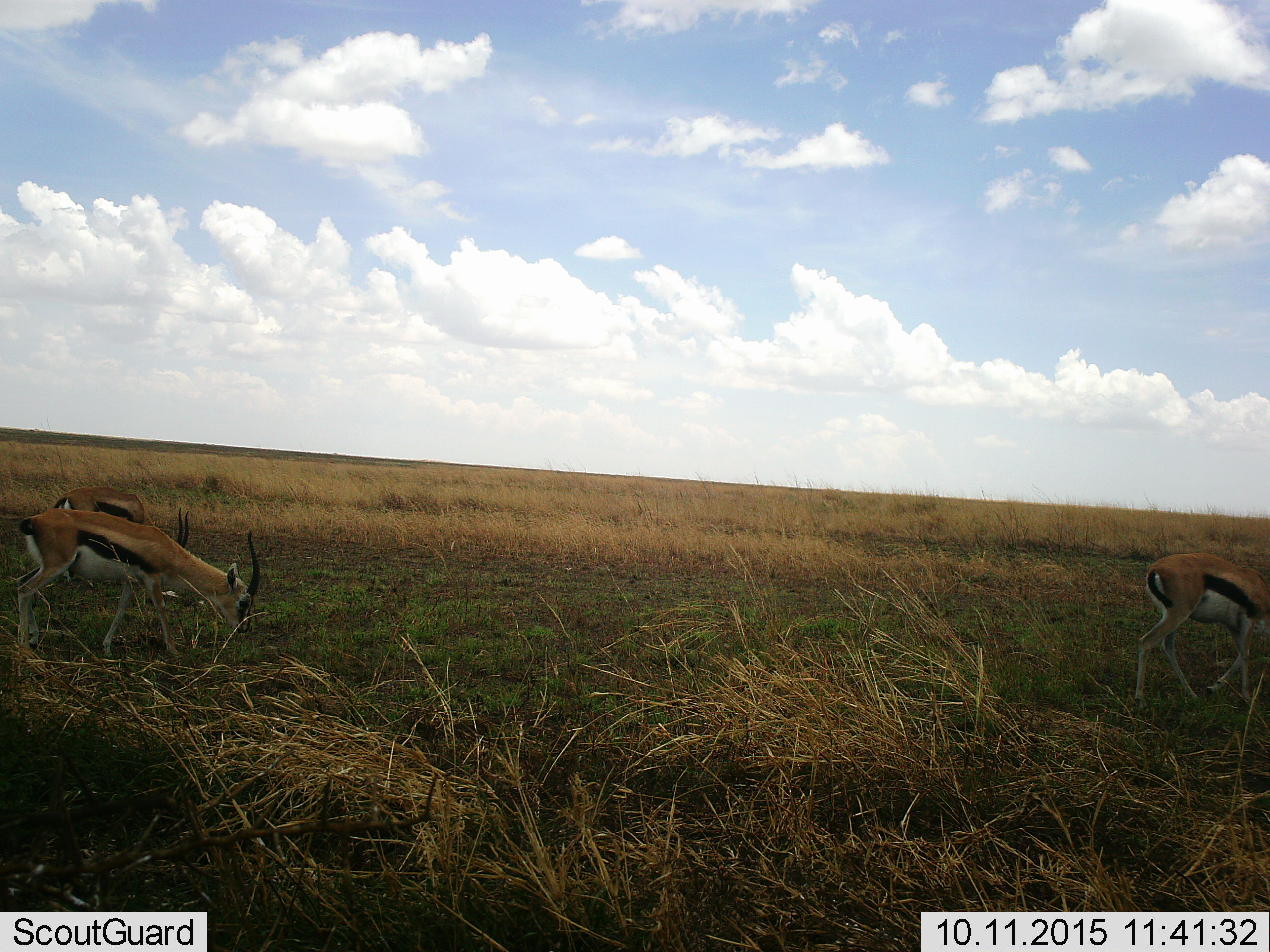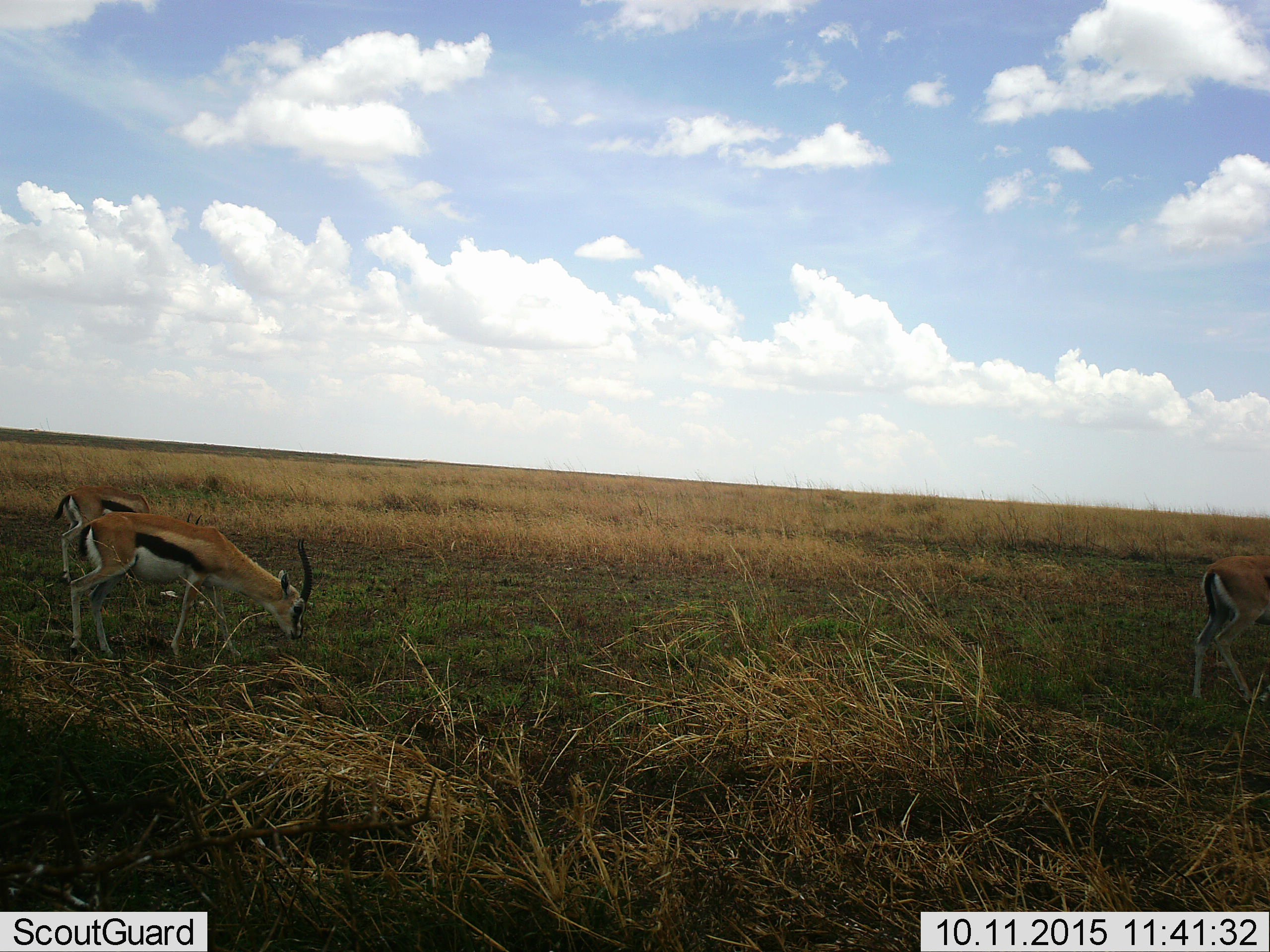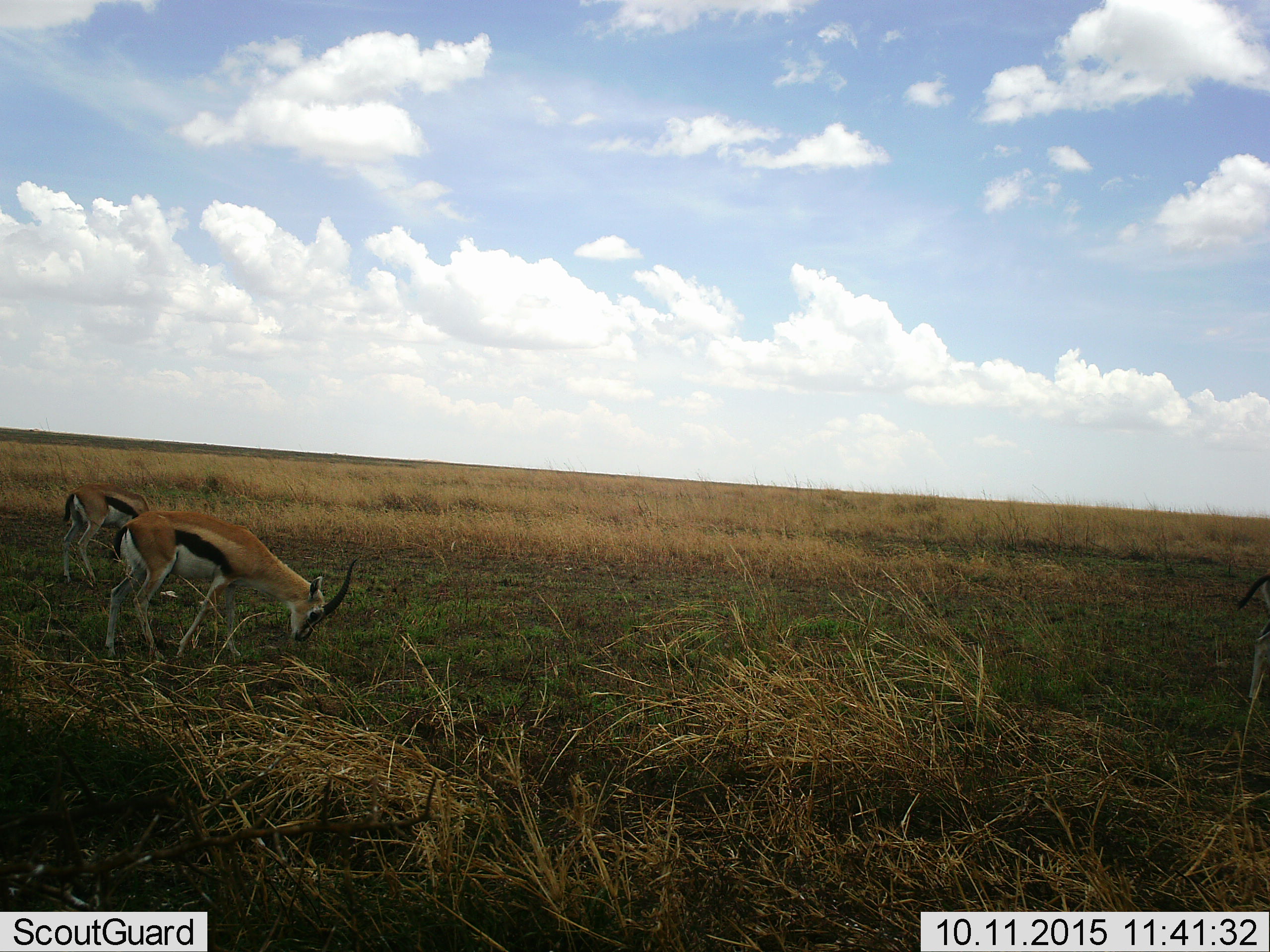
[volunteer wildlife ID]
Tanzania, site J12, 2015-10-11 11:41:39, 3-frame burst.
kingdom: Animalia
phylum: Chordata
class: Mammalia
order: Artiodactyla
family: Bovidae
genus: Eudorcas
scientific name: Eudorcas thomsonii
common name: thomson's gazelle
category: gazellethomsons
Gazellethomsons (thomson's gazelle) (Eudorcas thomsonii), count 3. Behavior (volunteer vote fractions): standing 12%, resting 0%, moving 75%, interacting 0%. Young present (vote fraction): 0%. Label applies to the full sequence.